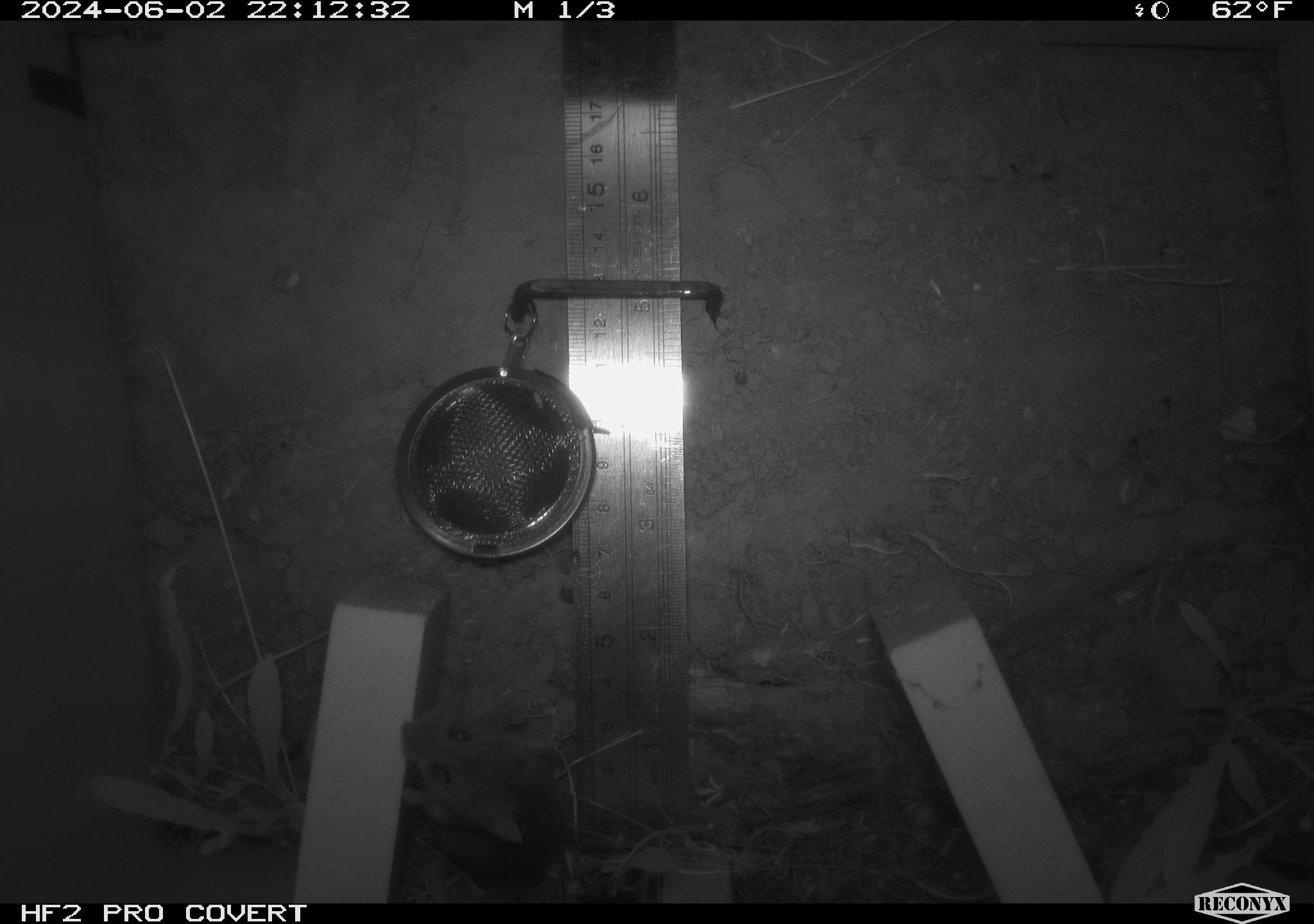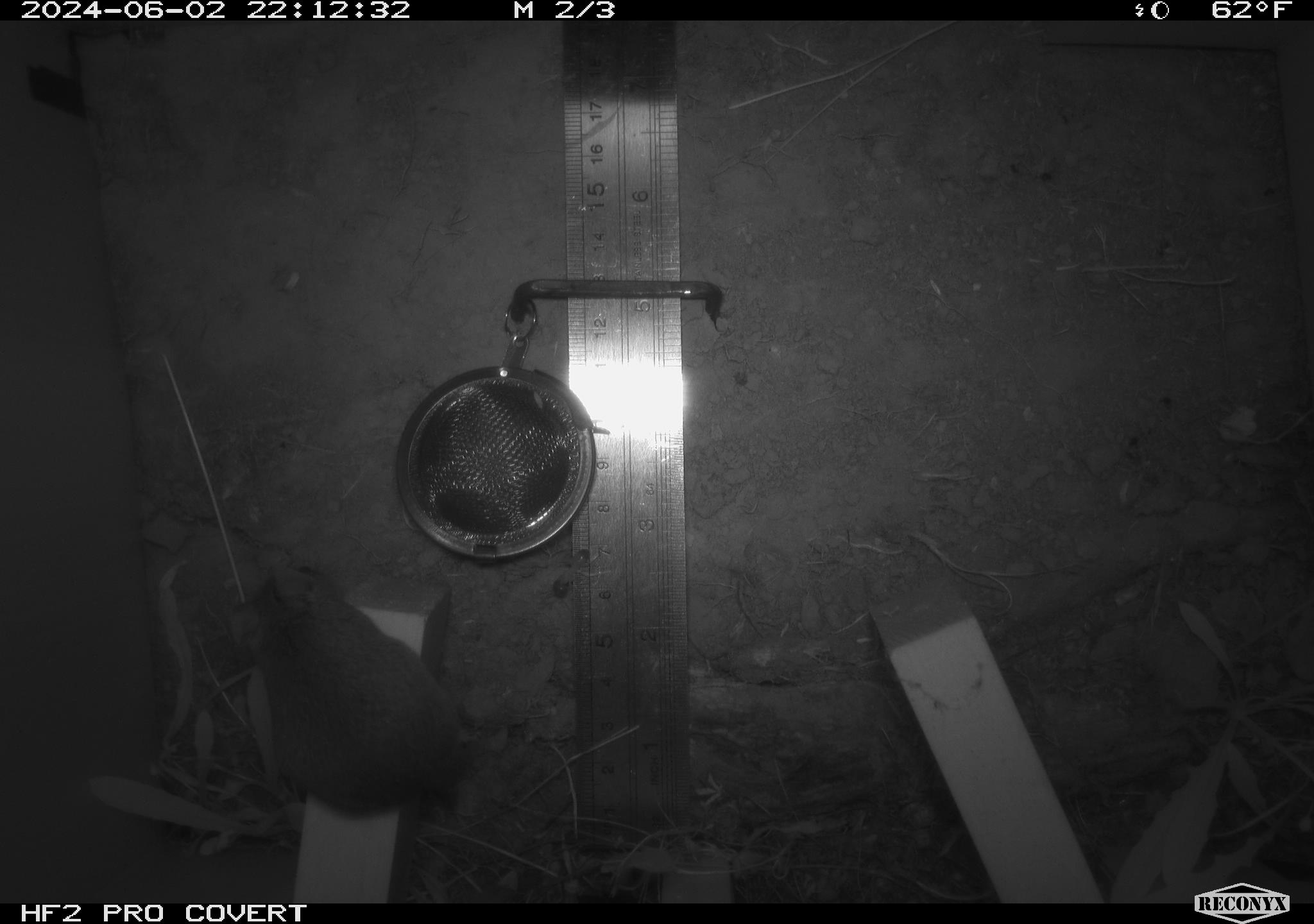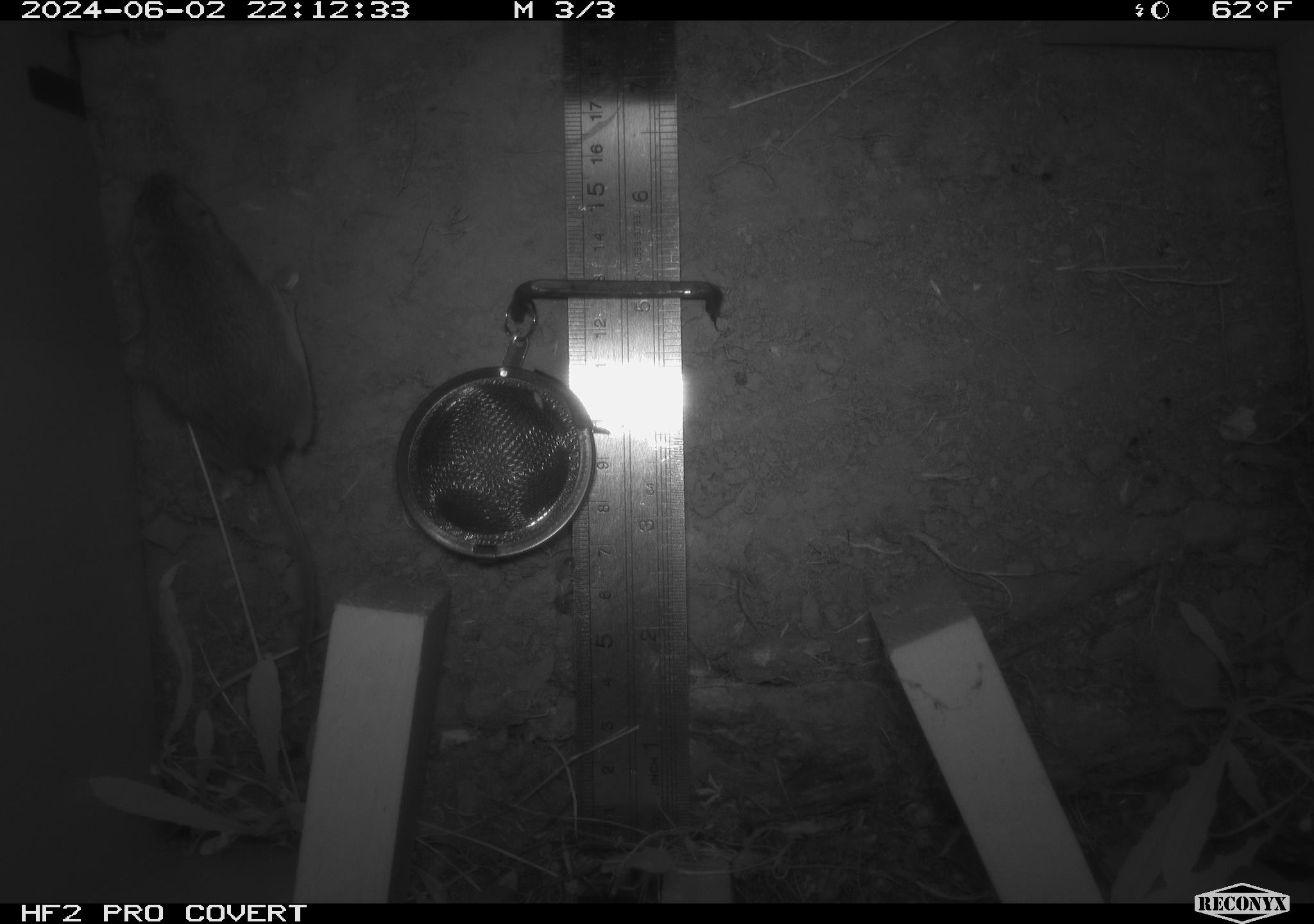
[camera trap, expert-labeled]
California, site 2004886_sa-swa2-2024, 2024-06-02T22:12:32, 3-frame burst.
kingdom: Animalia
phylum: Chordata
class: Mammalia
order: Rodentia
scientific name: Rodentia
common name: mouse species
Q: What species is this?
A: Mouse species (Rodentia).